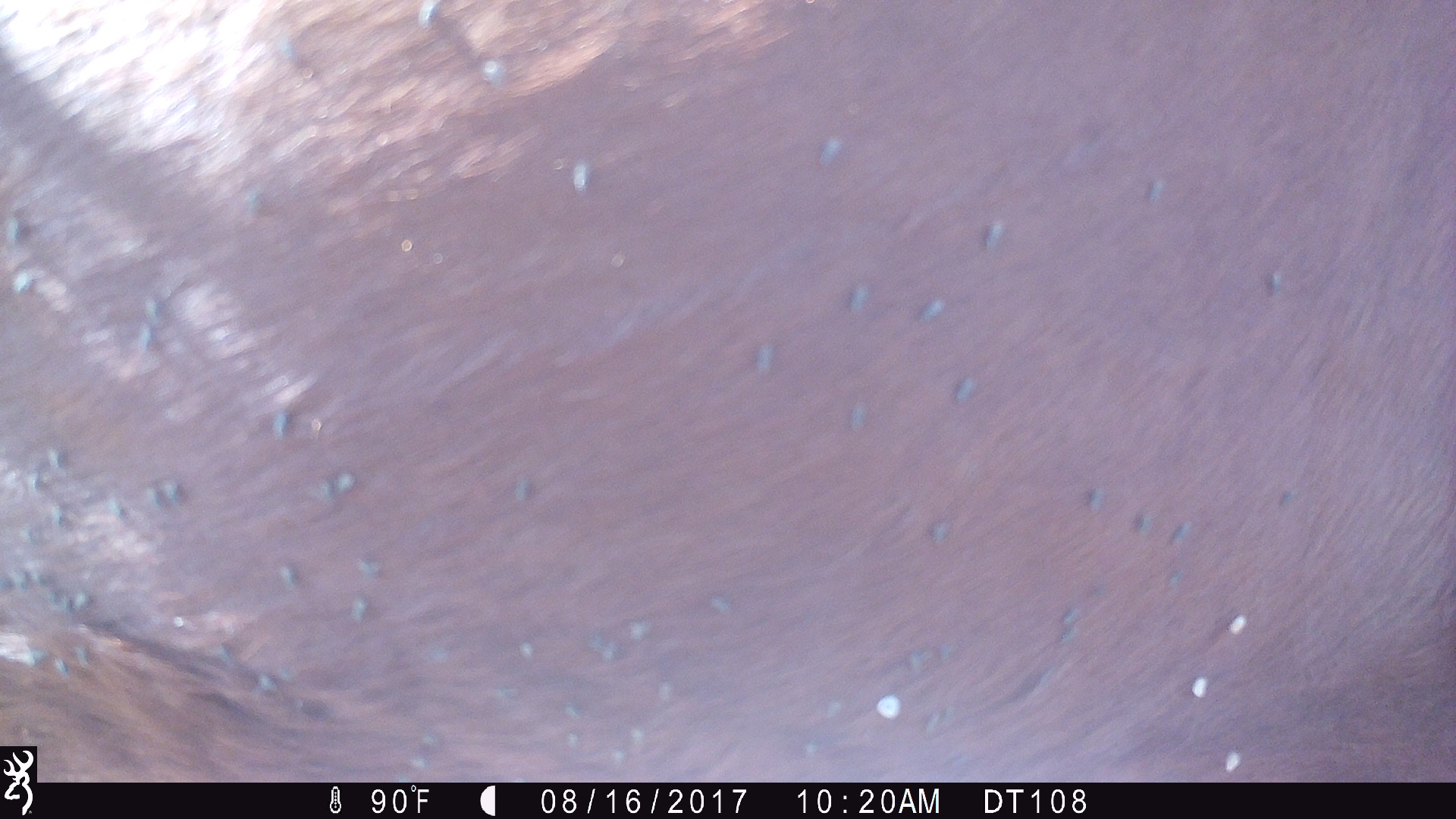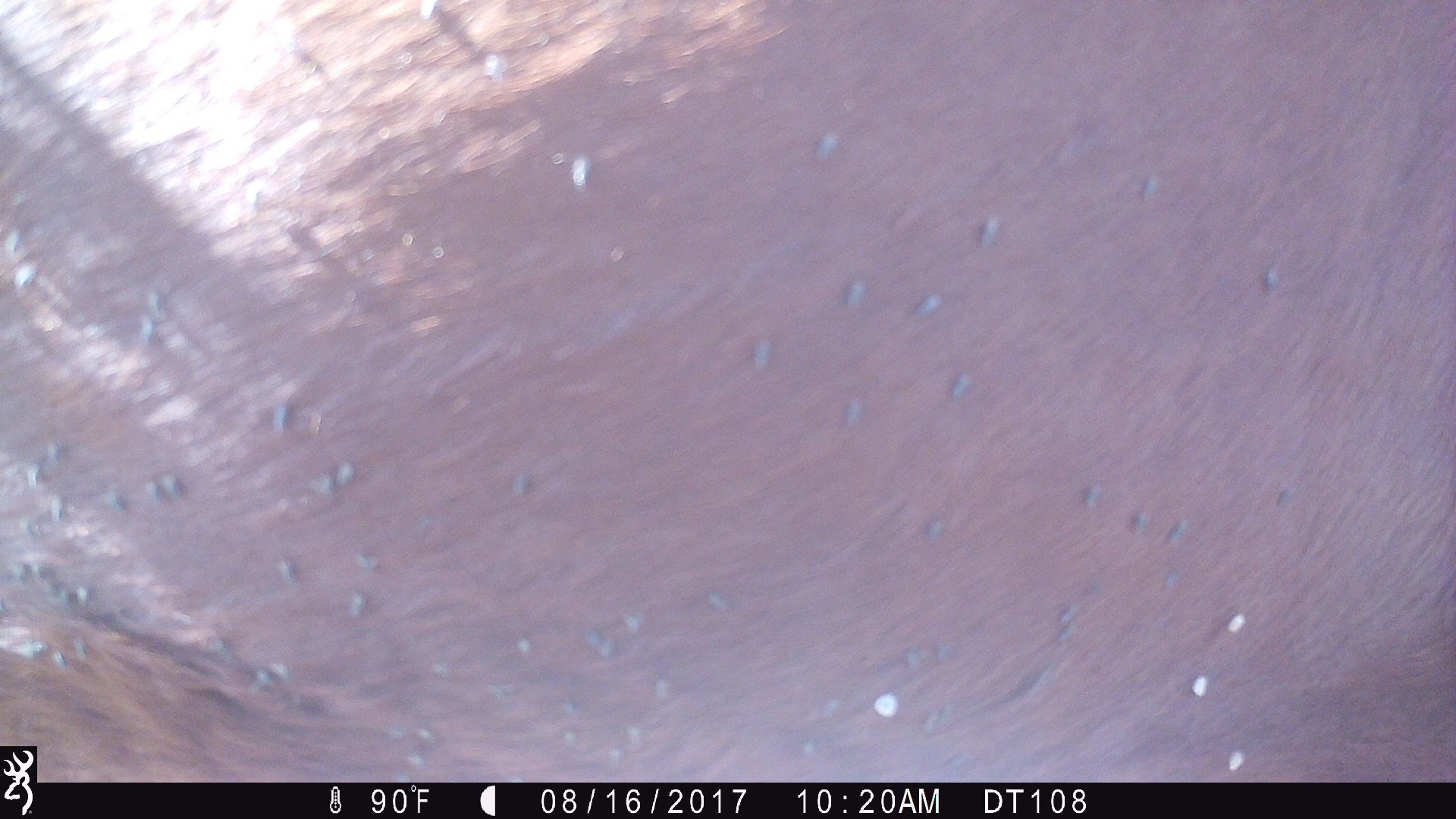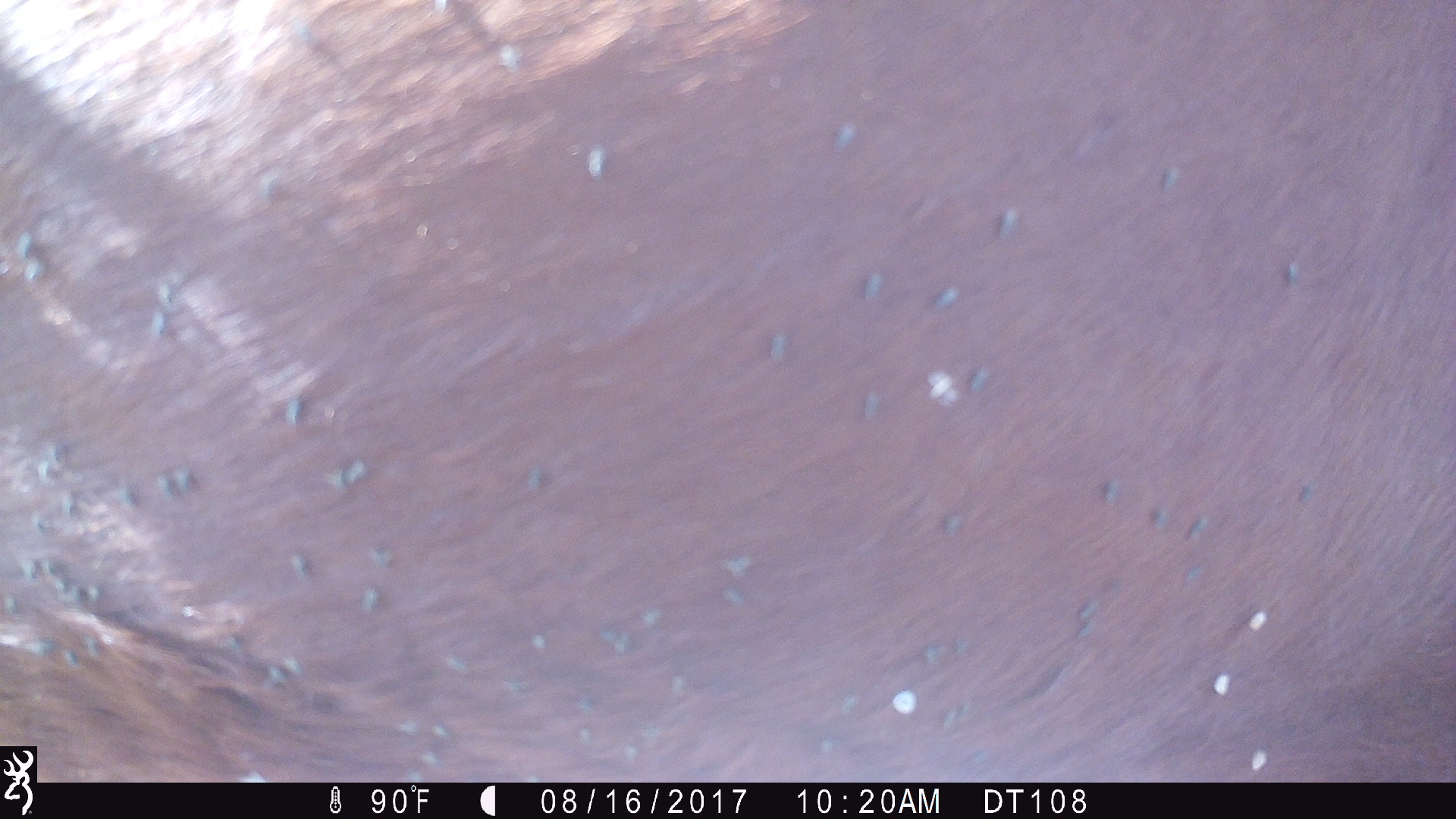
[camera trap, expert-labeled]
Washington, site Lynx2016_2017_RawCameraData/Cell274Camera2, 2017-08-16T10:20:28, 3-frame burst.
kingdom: Animalia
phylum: Chordata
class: Mammalia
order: Artiodactyla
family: Bovidae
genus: Bos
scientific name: Bos taurus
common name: domestic cattle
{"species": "domestic cattle (Bos taurus)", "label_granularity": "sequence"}